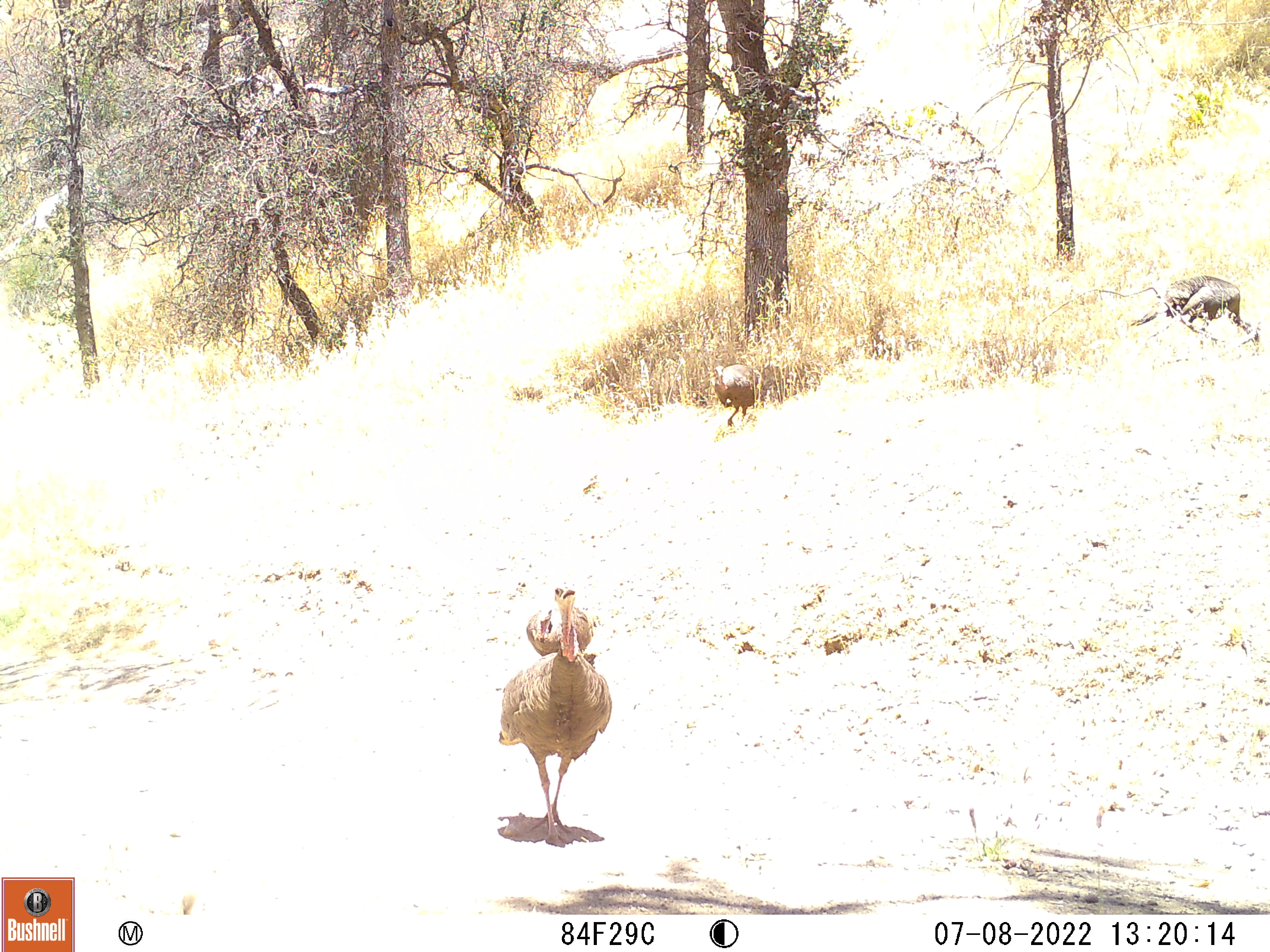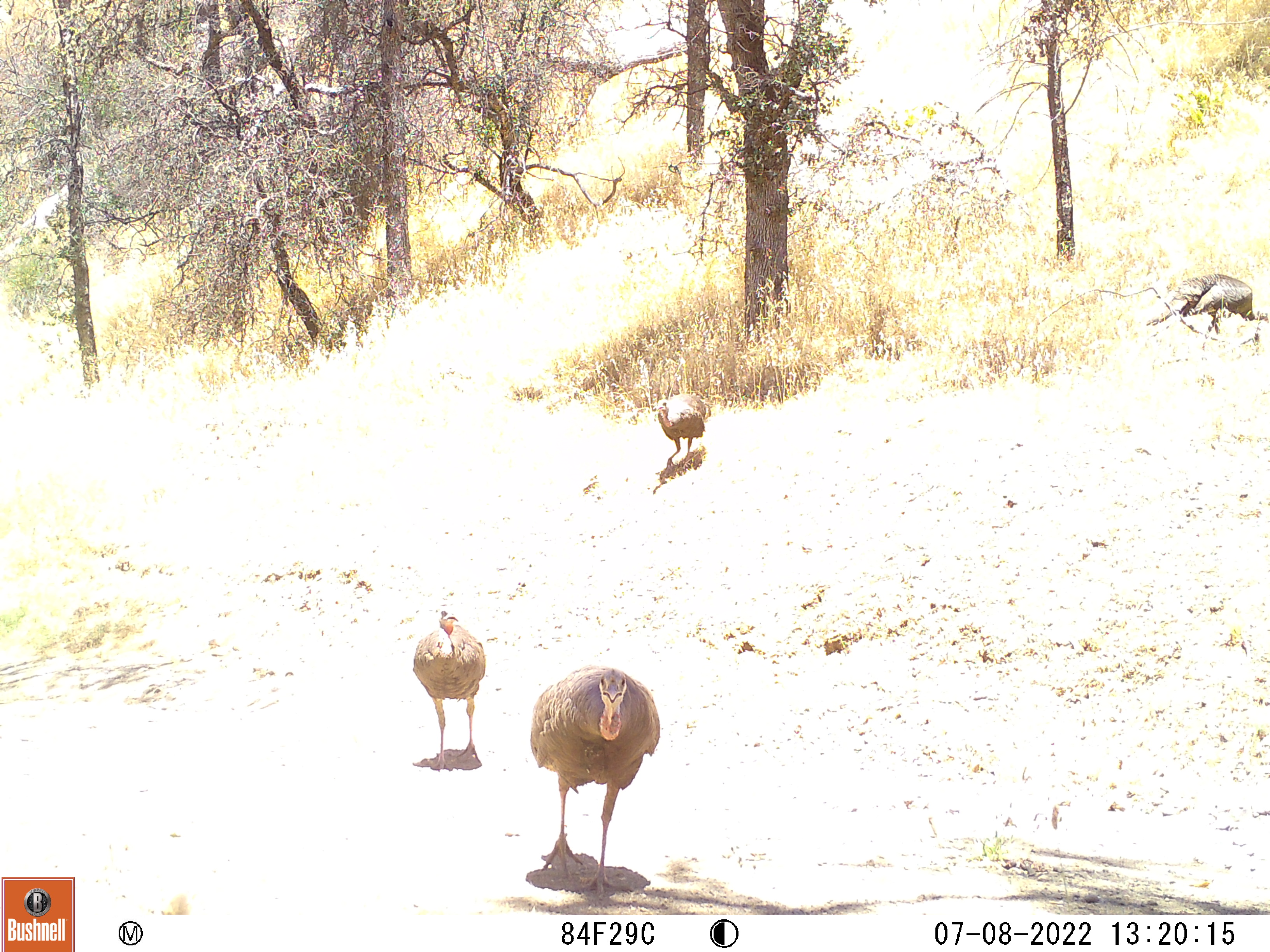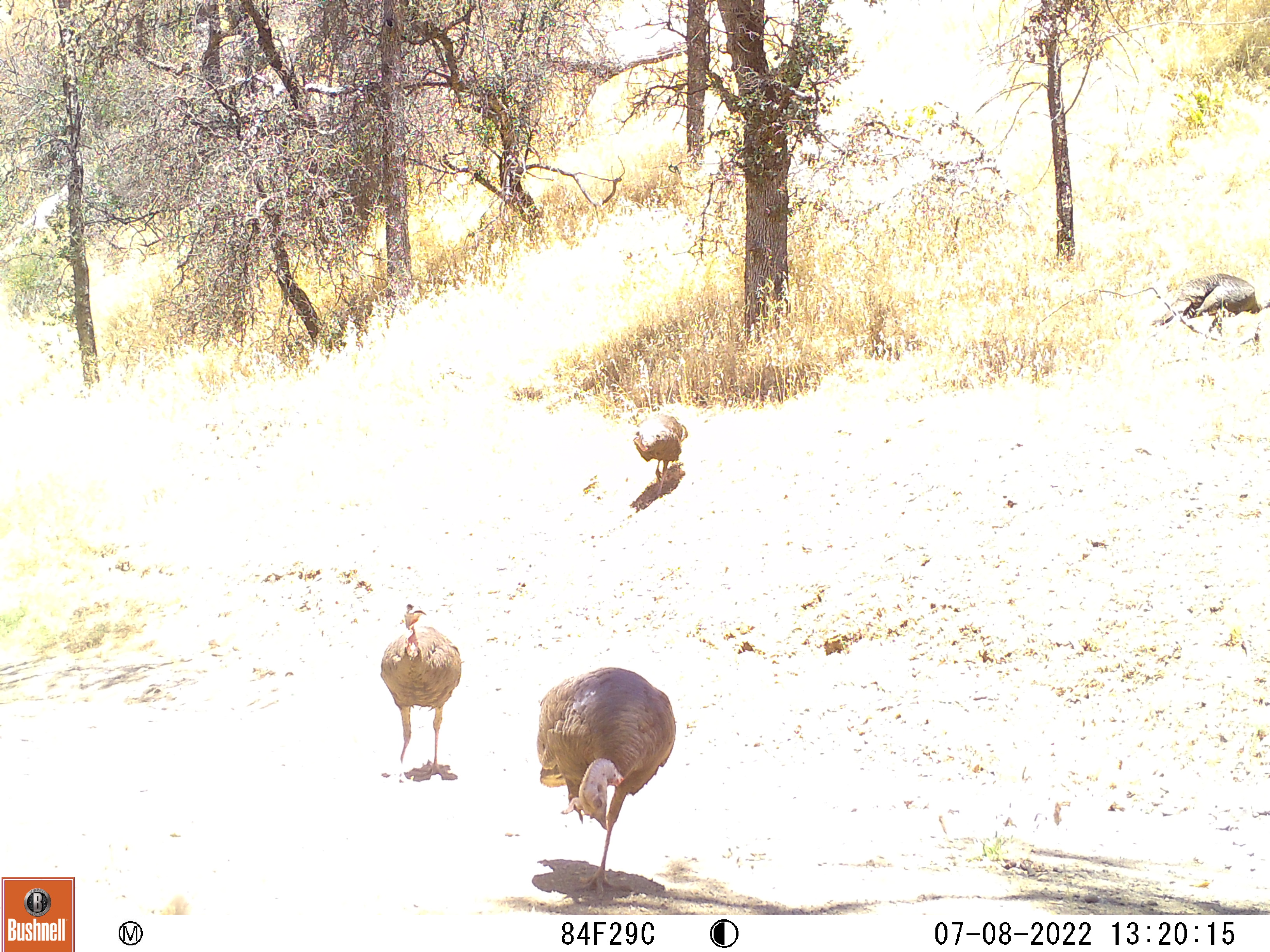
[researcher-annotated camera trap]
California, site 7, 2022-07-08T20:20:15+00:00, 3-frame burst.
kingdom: Animalia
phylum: Chordata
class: Aves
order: Galliformes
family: Phasianidae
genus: Meleagris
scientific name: Meleagris gallopavo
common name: turkey